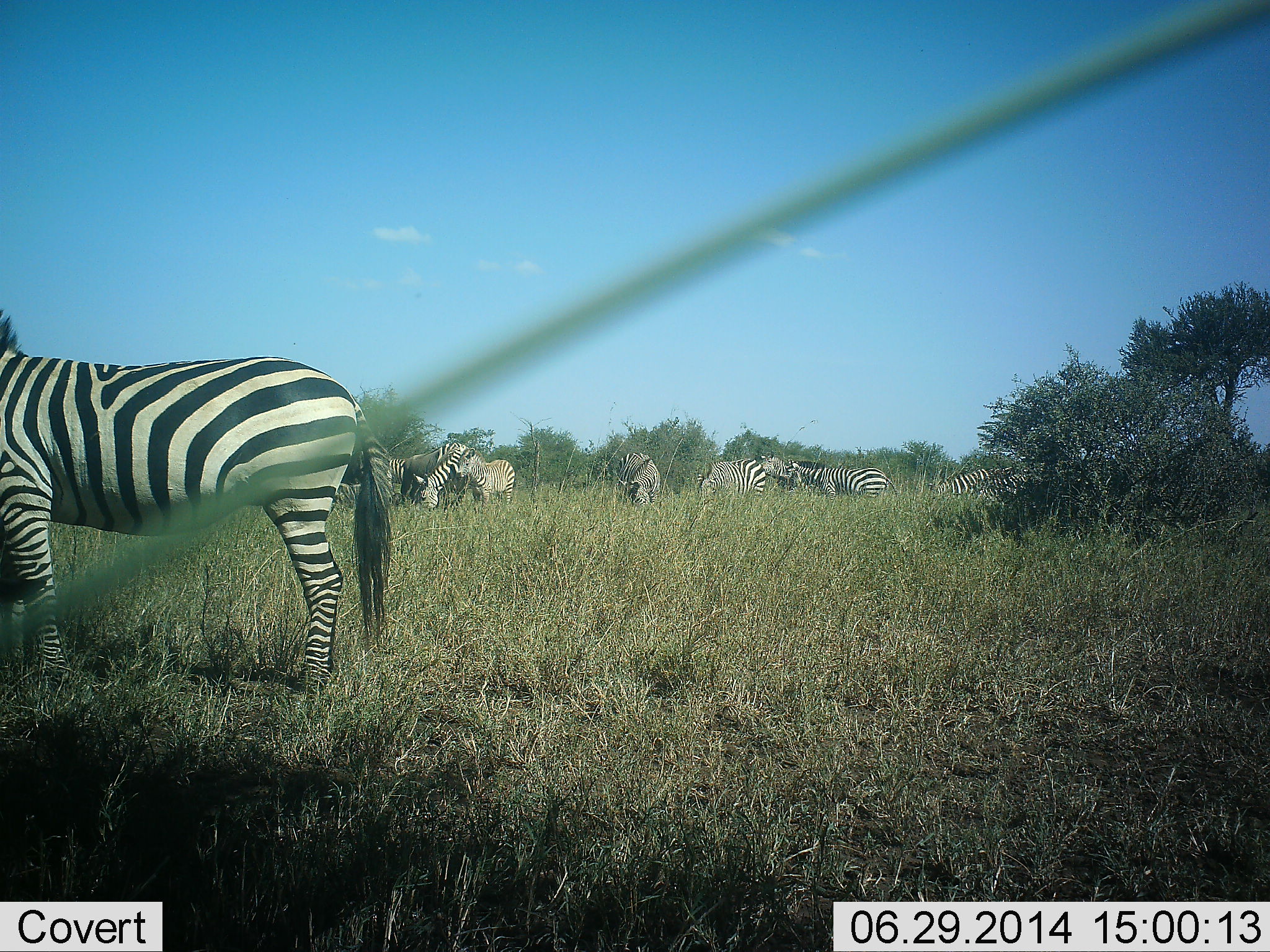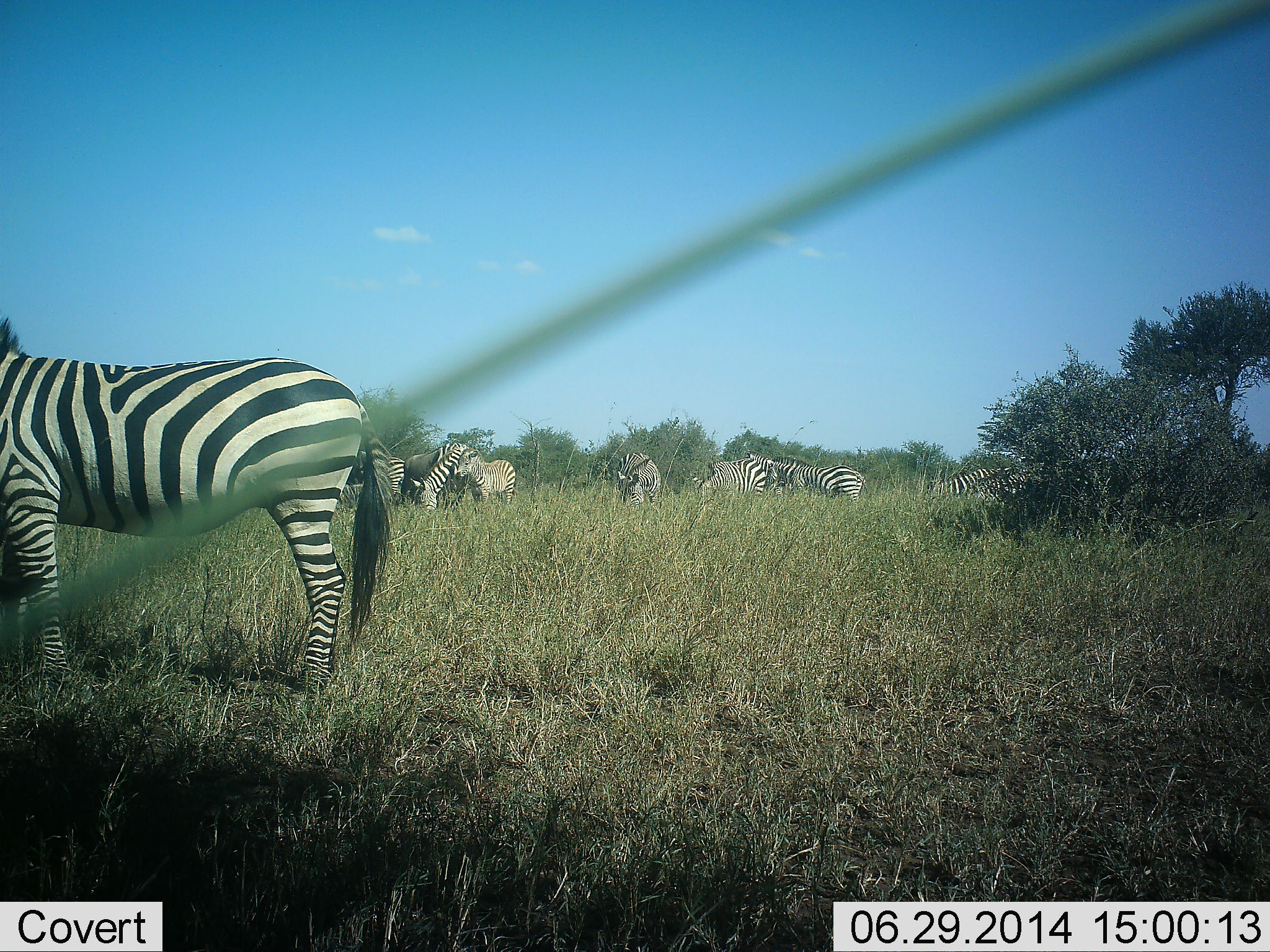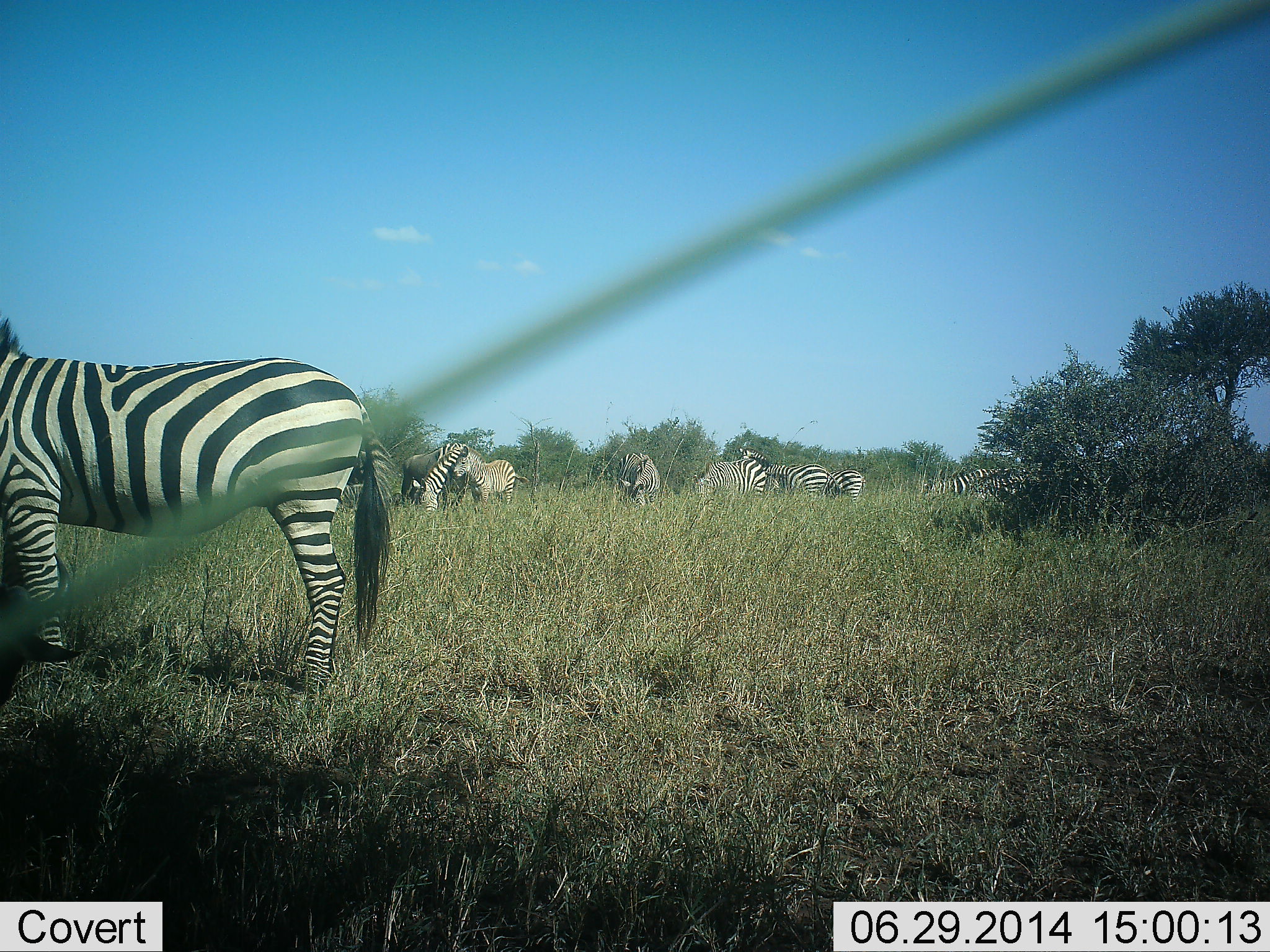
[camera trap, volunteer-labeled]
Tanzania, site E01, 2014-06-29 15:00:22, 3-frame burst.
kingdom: Animalia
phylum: Chordata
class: Mammalia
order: Perissodactyla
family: Equidae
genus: Equus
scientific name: Equus quagga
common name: plains zebra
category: zebra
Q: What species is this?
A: Zebra (plains zebra) (Equus quagga).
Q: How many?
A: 9.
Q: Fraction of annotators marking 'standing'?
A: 91%.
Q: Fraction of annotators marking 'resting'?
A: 0%.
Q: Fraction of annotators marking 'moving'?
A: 18%.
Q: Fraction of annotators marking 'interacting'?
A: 18%.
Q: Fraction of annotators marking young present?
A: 27%.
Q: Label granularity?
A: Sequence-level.